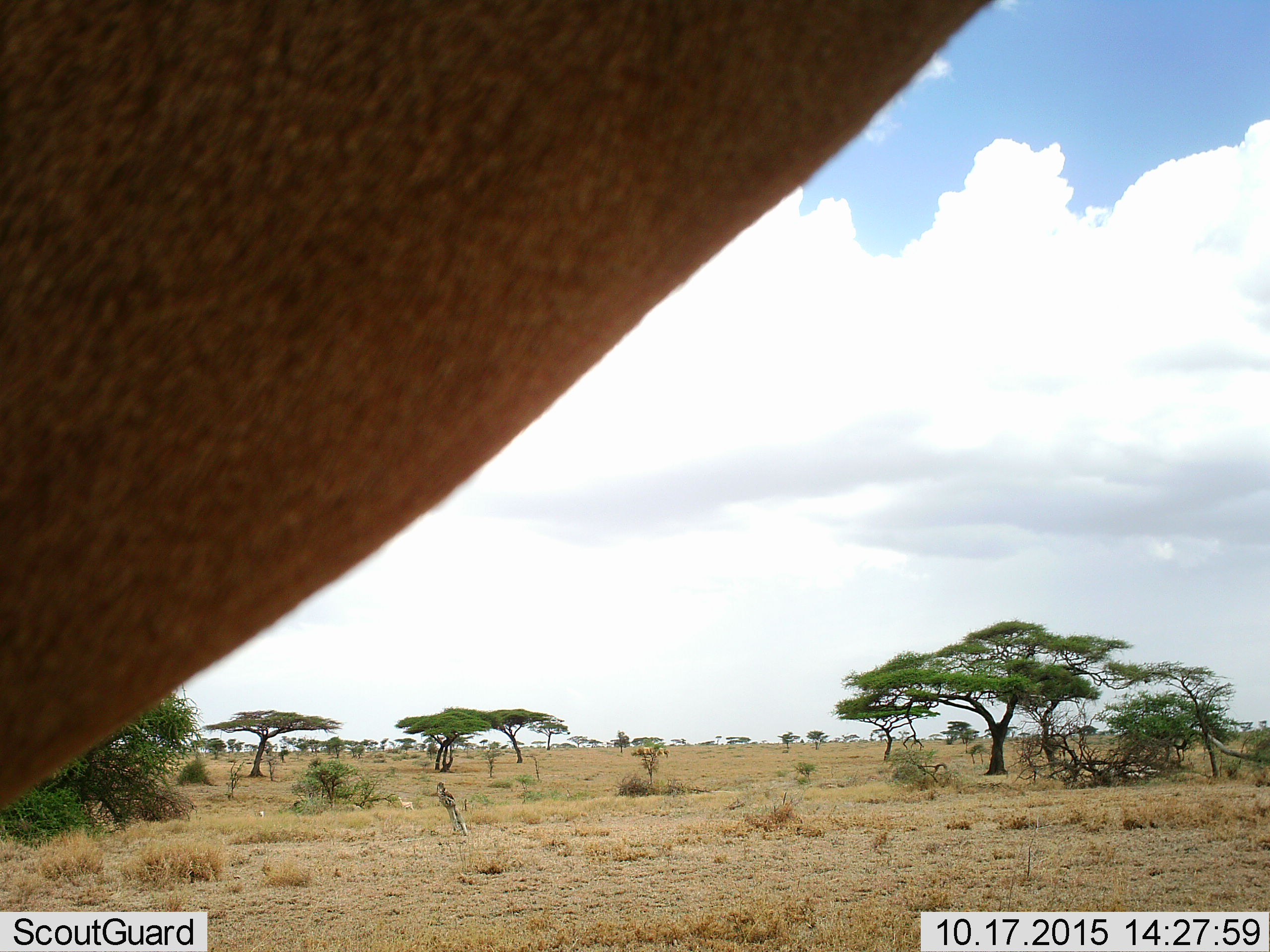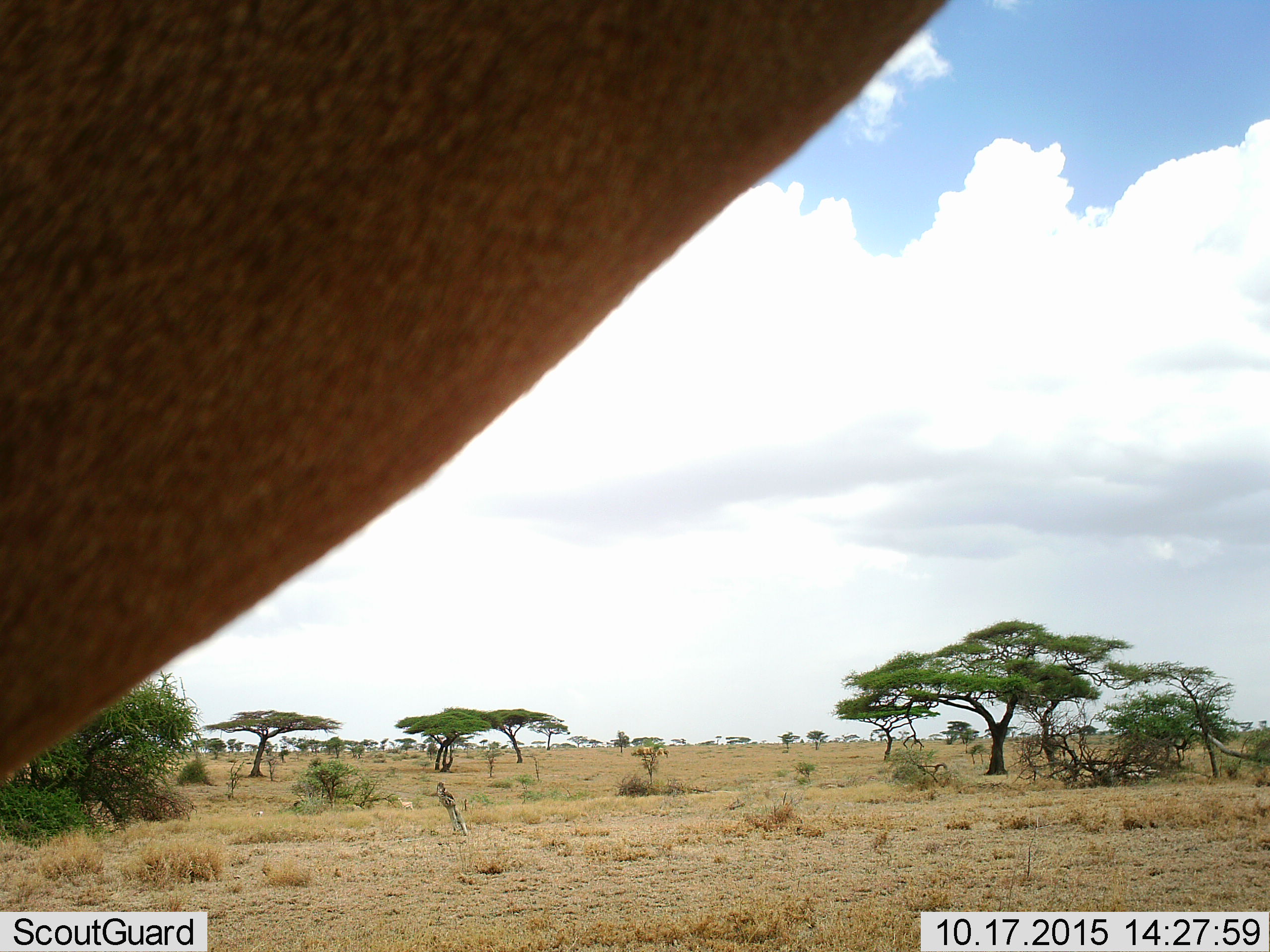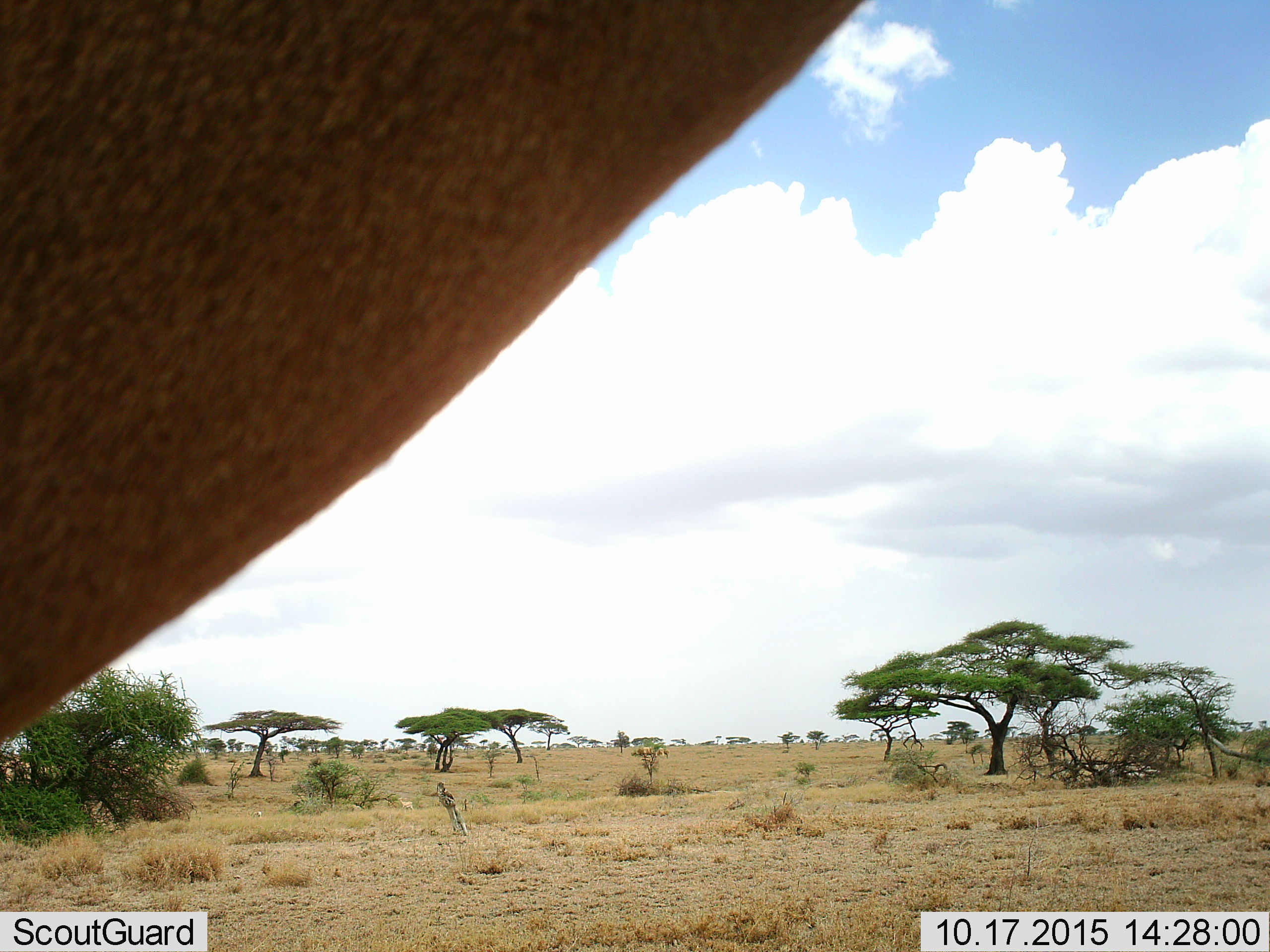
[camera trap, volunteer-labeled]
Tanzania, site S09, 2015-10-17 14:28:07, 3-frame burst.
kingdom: Animalia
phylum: Chordata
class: Mammalia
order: Artiodactyla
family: Bovidae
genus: Alcelaphus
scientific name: Alcelaphus buselaphus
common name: hartebeest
Hartebeest (Alcelaphus buselaphus), count 1. Behavior (volunteer vote fractions): standing 50%, resting 0%, moving 50%, interacting 0%. Young present (vote fraction): 0%. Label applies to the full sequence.